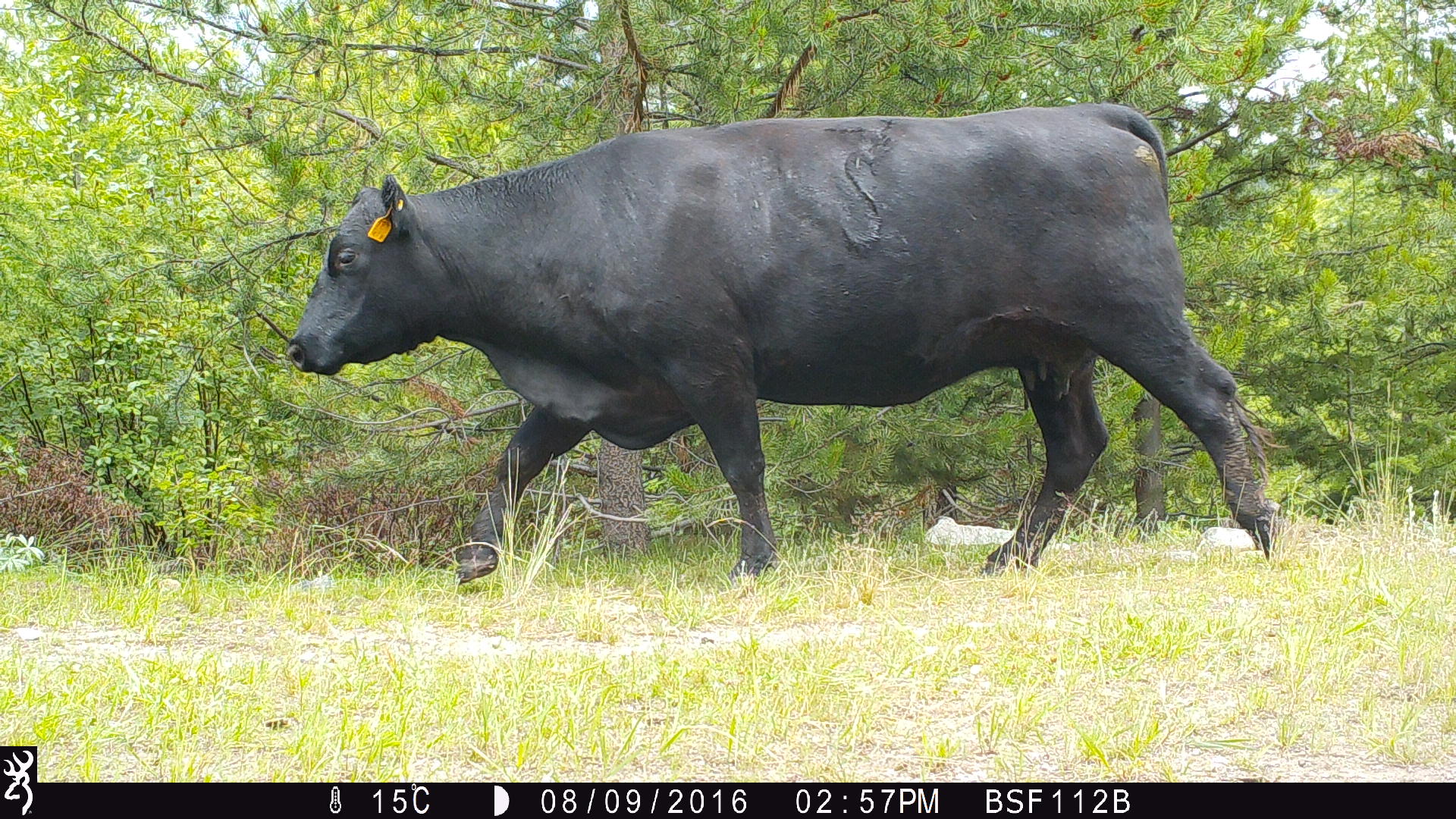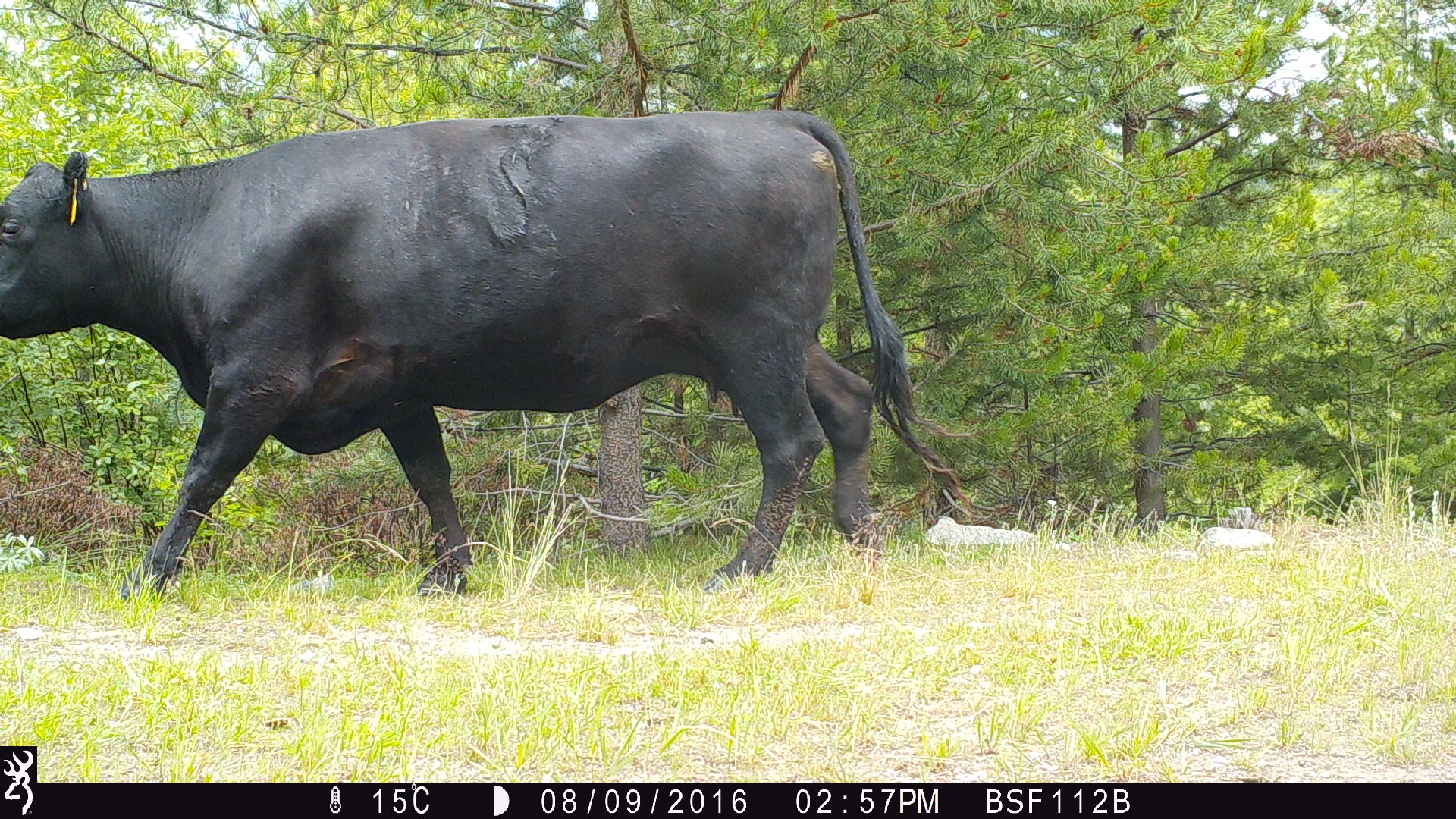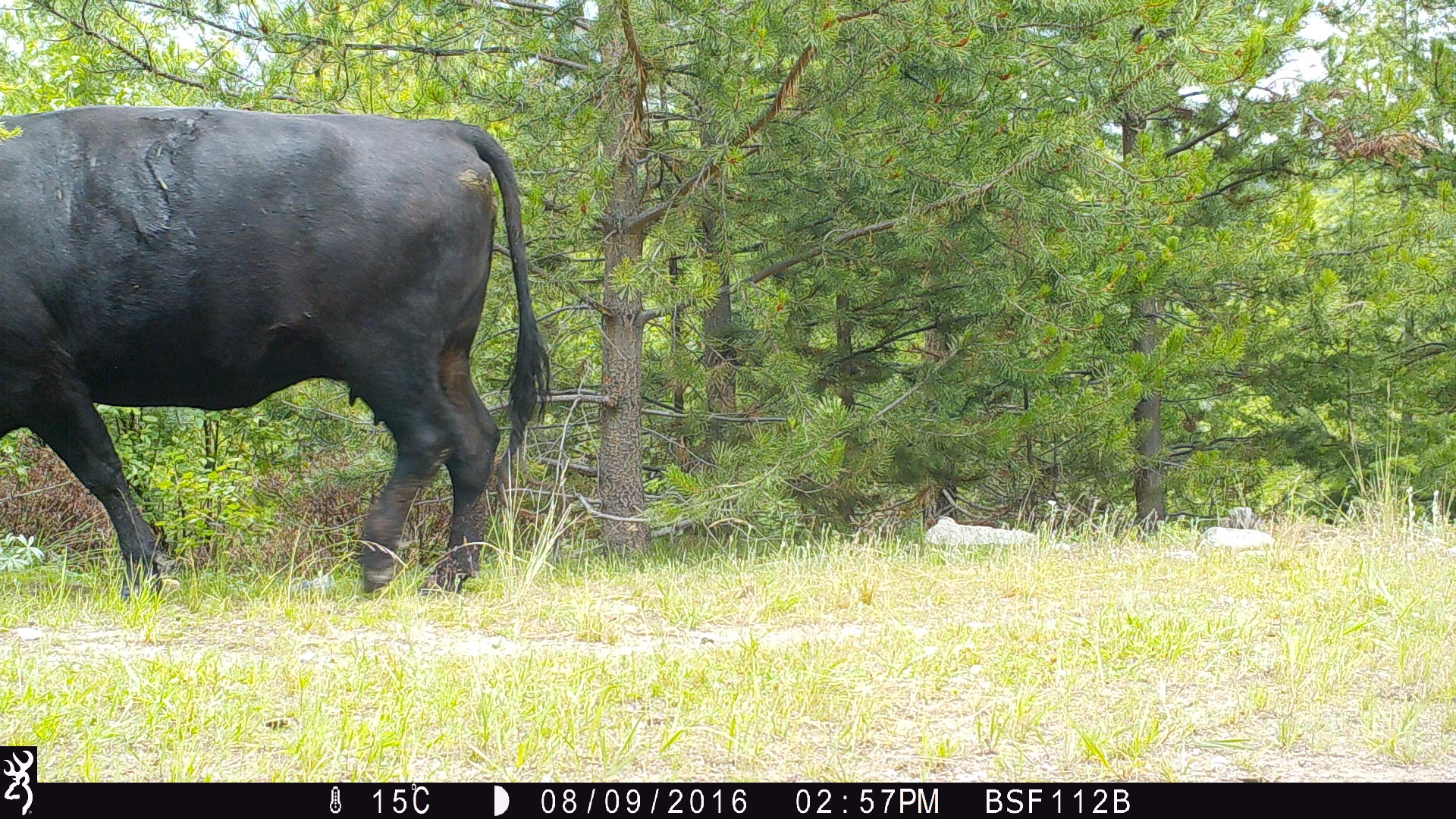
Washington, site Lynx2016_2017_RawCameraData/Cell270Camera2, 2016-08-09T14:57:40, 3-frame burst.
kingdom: Animalia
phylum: Chordata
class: Mammalia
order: Artiodactyla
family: Bovidae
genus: Bos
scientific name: Bos taurus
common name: domestic cattle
Domestic cattle (Bos taurus). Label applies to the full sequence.